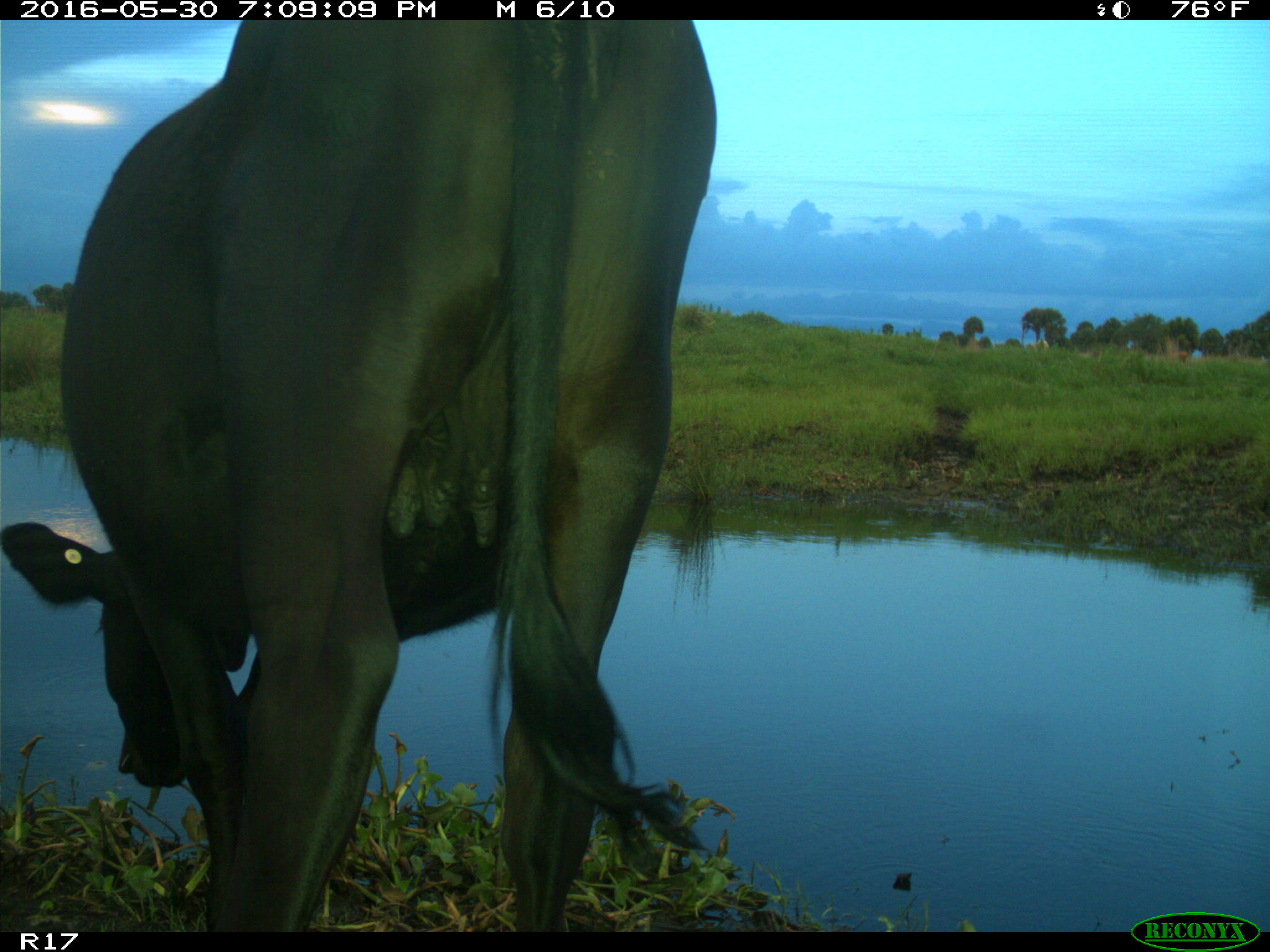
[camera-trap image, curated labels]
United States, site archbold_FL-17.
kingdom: Animalia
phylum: Chordata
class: Mammalia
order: Artiodactyla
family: Bovidae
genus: Bos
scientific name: Bos taurus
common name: domestic cow